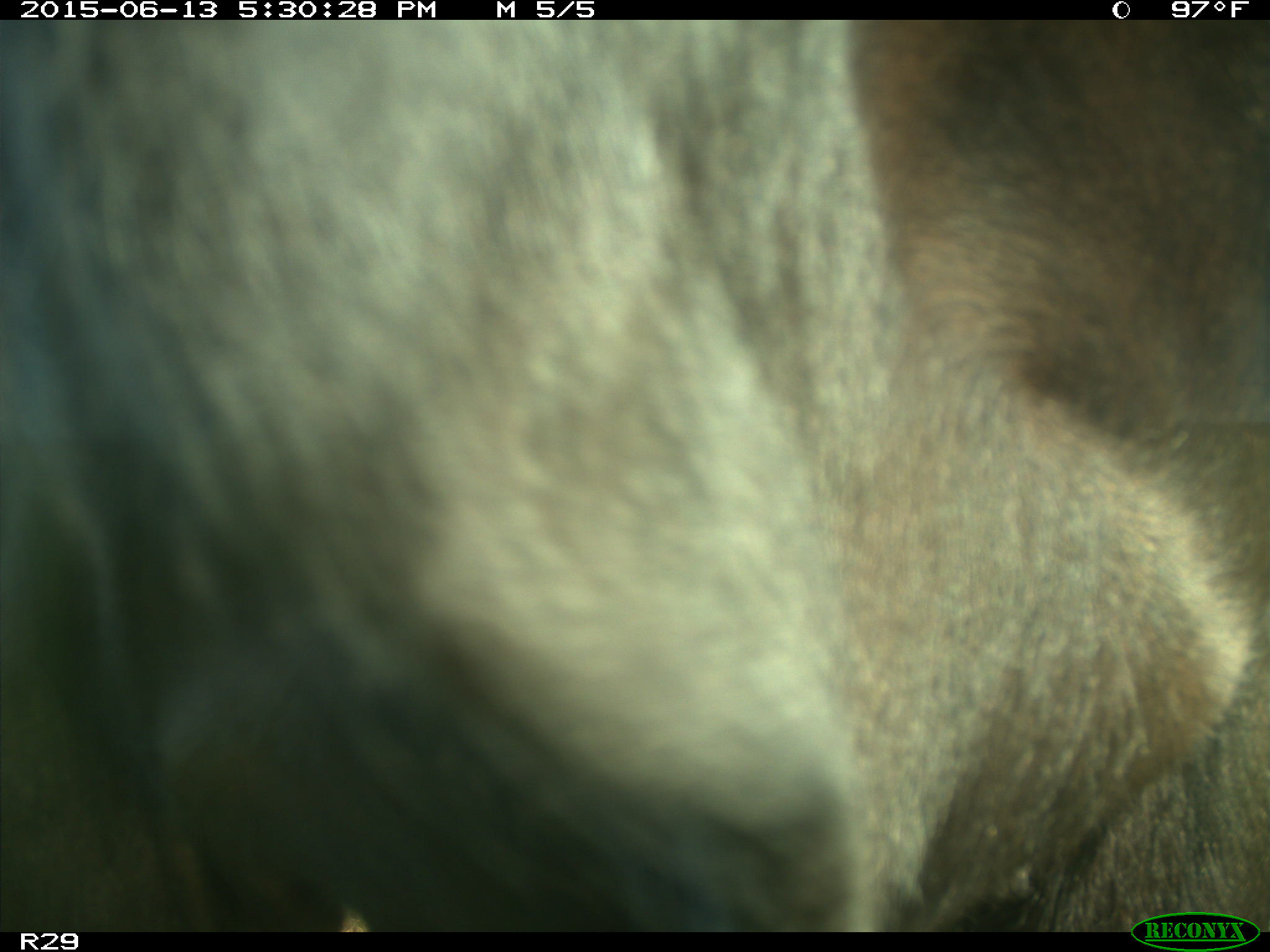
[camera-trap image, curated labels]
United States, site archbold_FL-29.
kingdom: Animalia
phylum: Chordata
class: Mammalia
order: Artiodactyla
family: Bovidae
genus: Bos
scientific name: Bos taurus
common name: domestic cow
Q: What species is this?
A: Bos taurus (domestic cow).